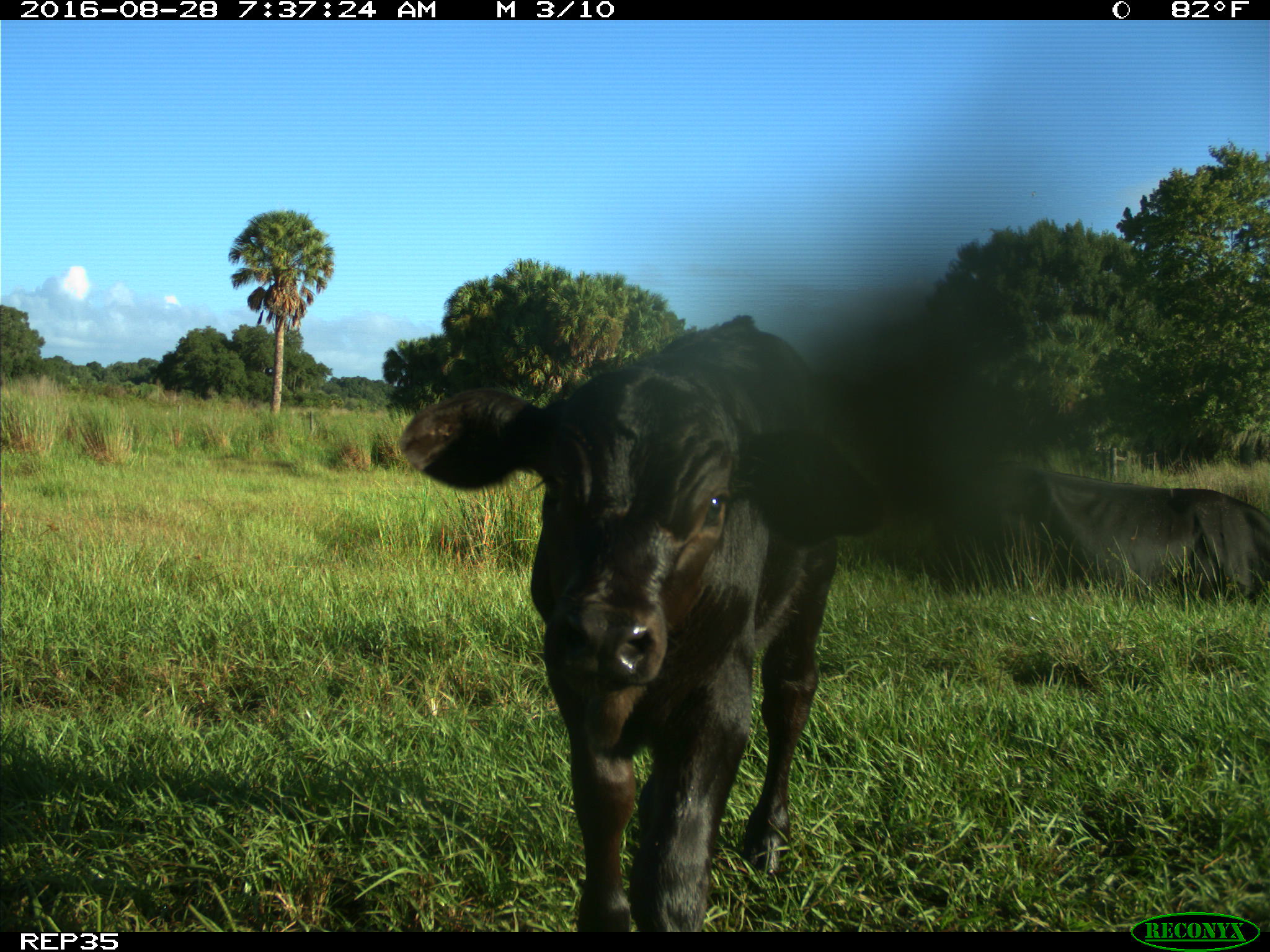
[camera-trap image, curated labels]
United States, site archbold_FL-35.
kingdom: Animalia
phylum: Chordata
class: Mammalia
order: Artiodactyla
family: Bovidae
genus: Bos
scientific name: Bos taurus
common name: domestic cow